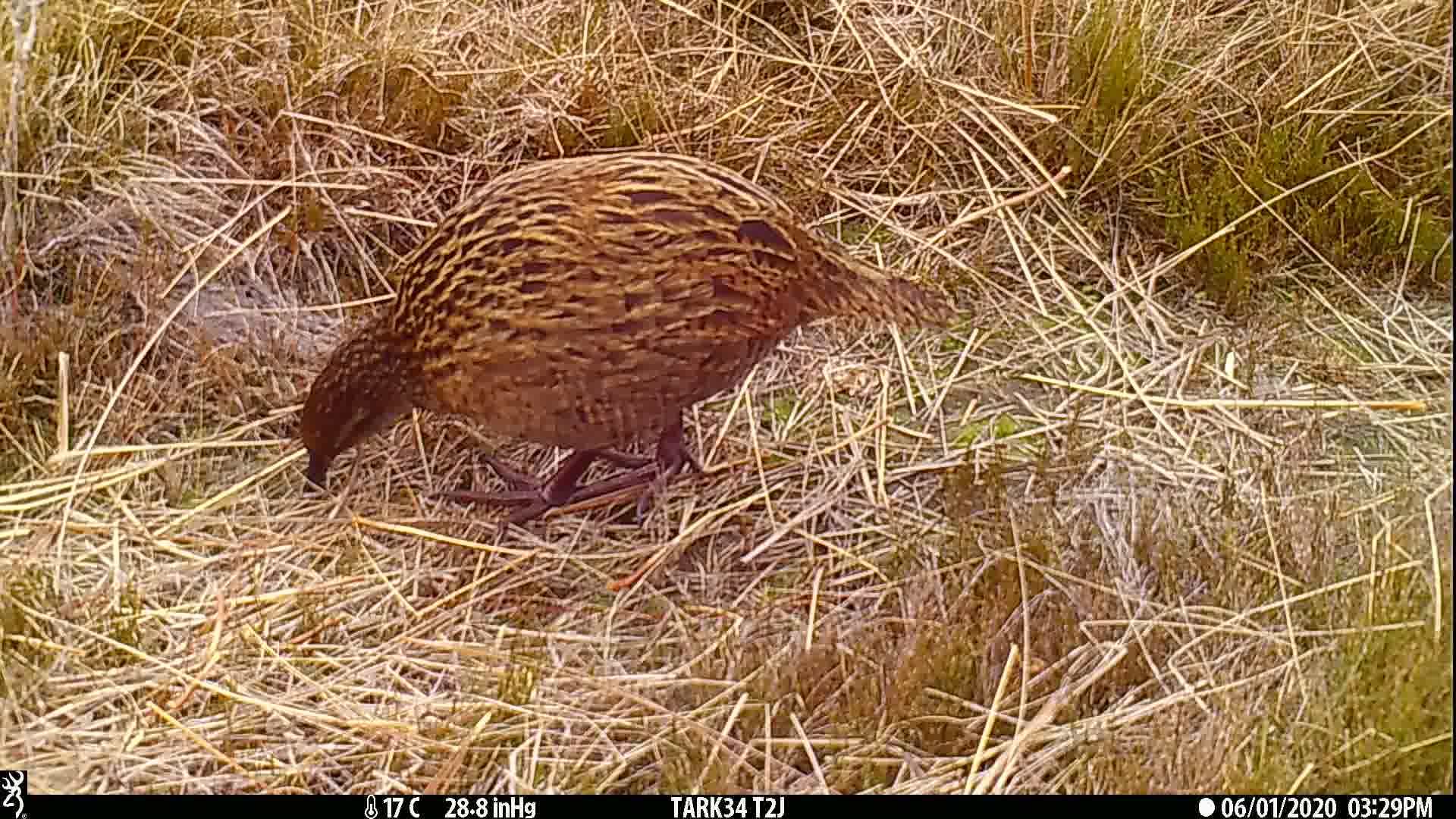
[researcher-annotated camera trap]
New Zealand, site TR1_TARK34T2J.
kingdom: Animalia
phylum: Chordata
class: Aves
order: Gruiformes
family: Rallidae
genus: Gallirallus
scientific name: Gallirallus australis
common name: weka